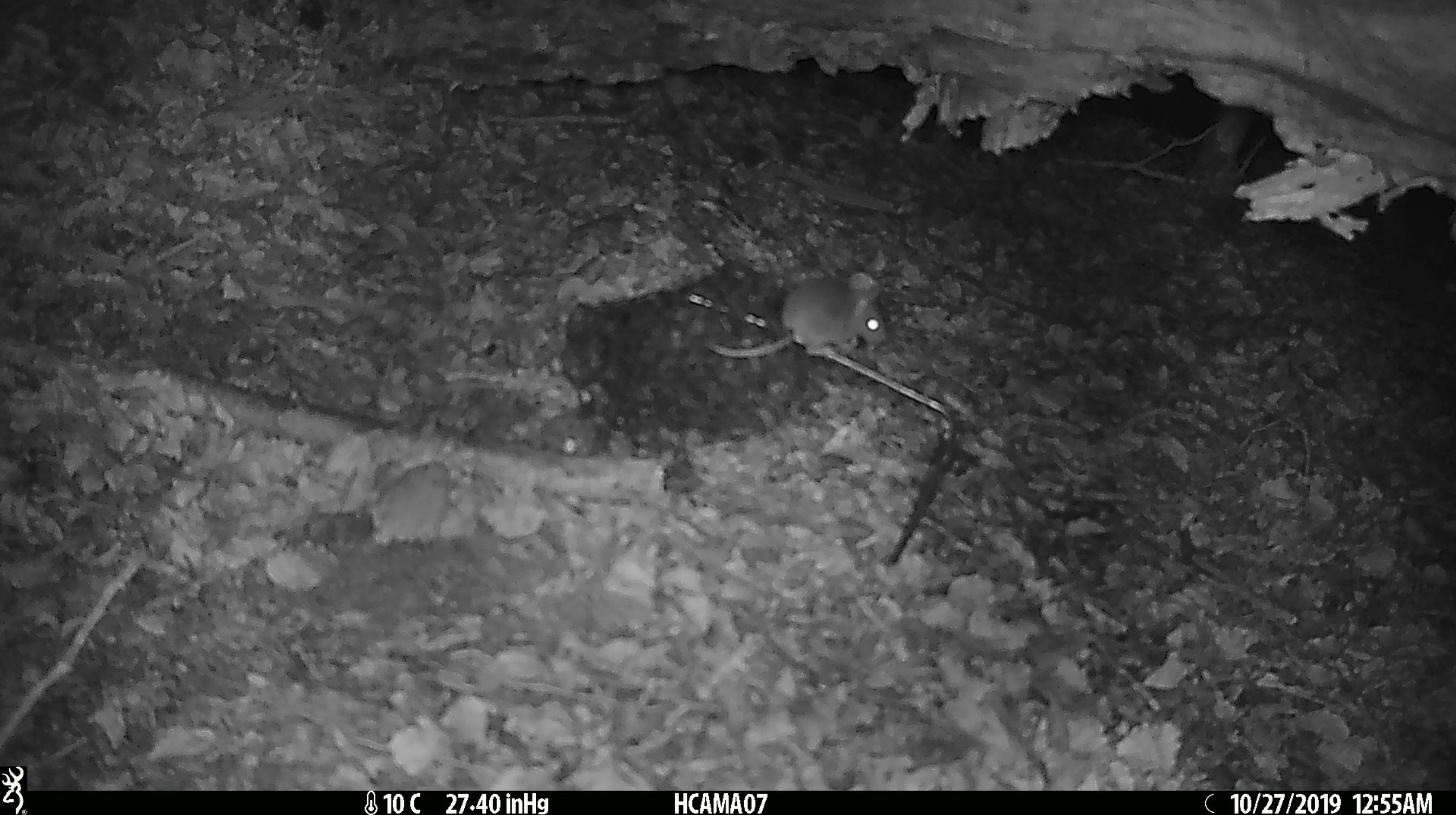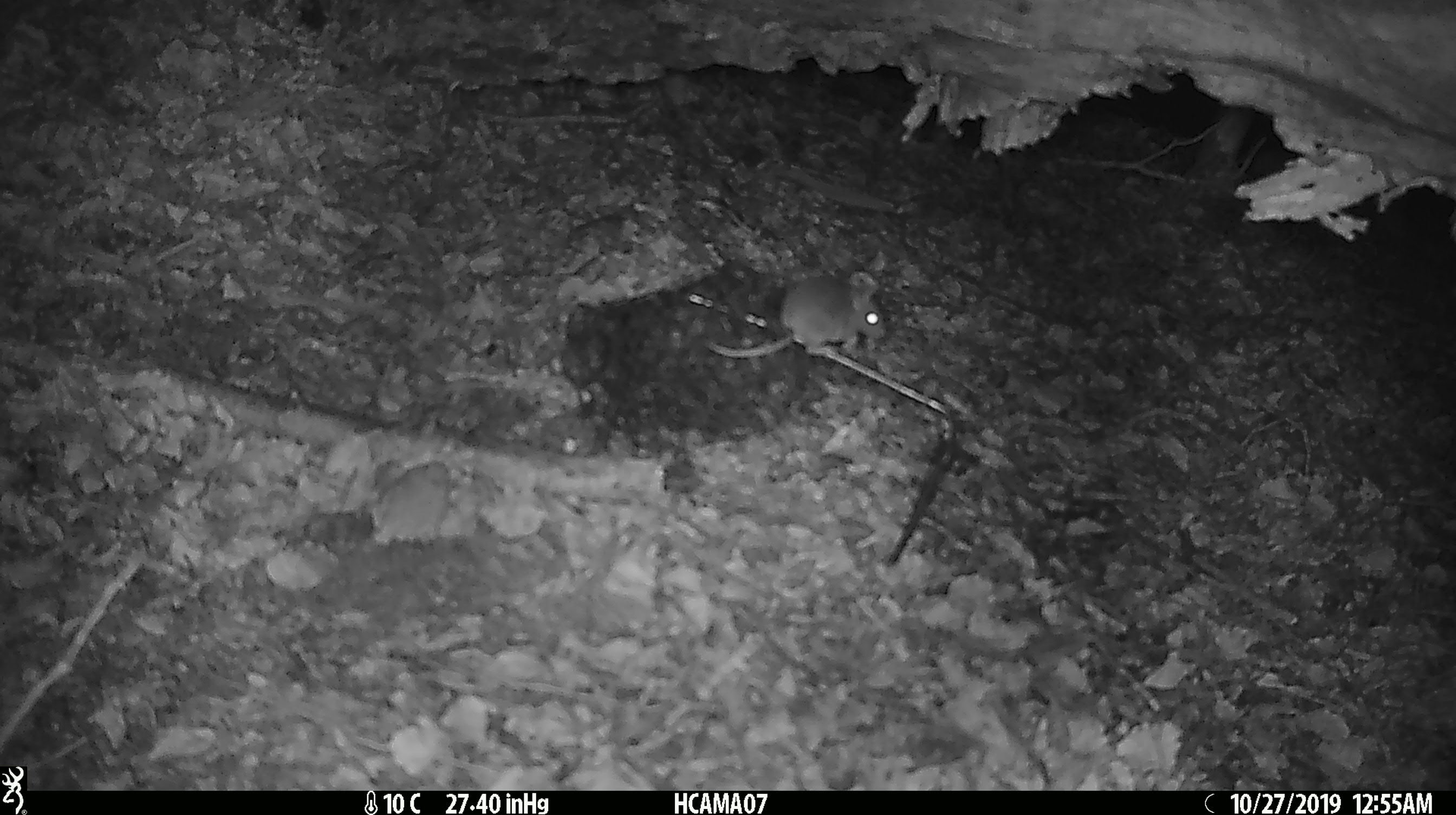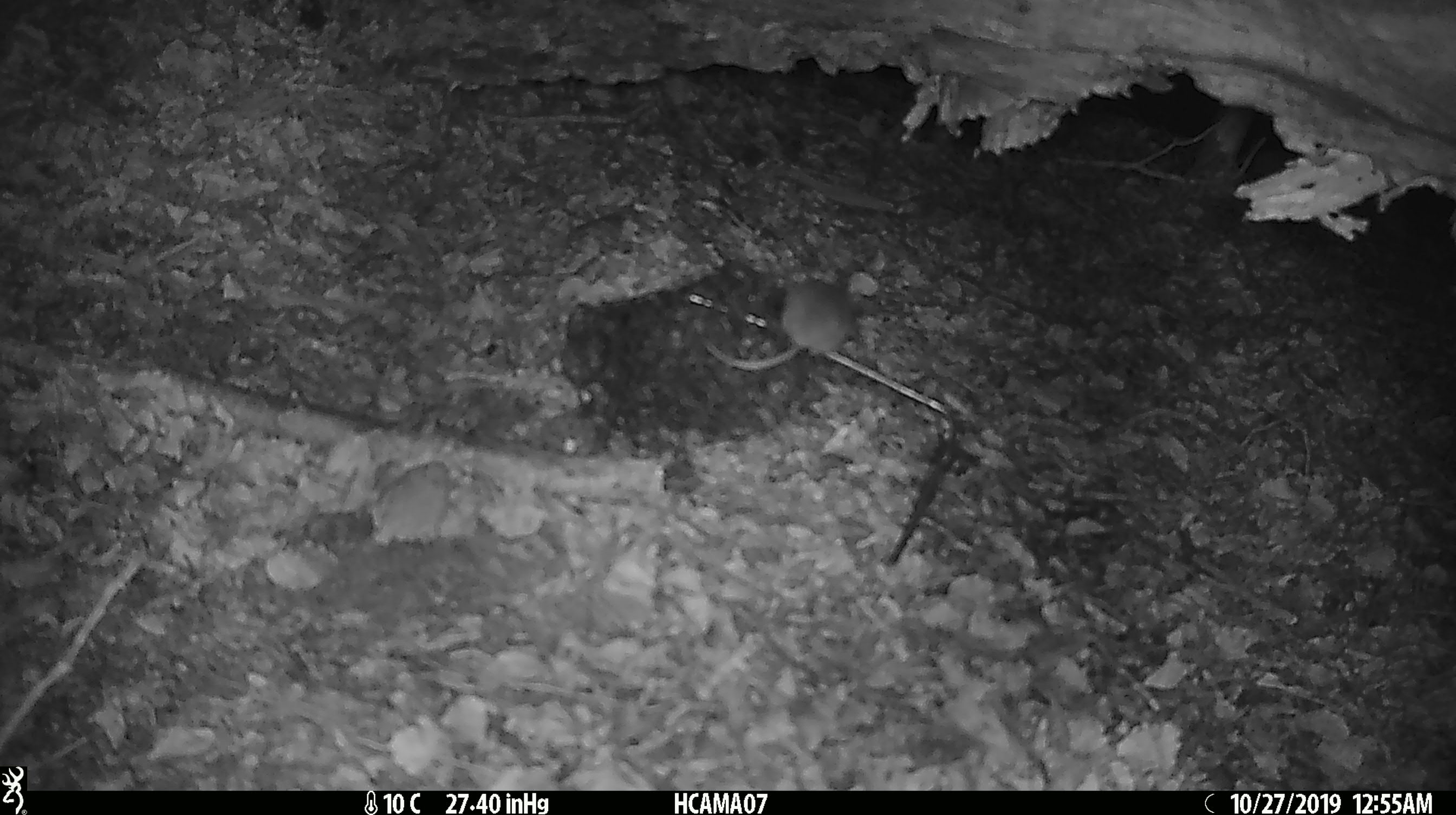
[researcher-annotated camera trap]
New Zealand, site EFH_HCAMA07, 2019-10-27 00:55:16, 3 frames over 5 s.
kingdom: Animalia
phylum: Chordata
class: Mammalia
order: Rodentia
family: Muridae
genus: Mus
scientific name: Mus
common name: mouse